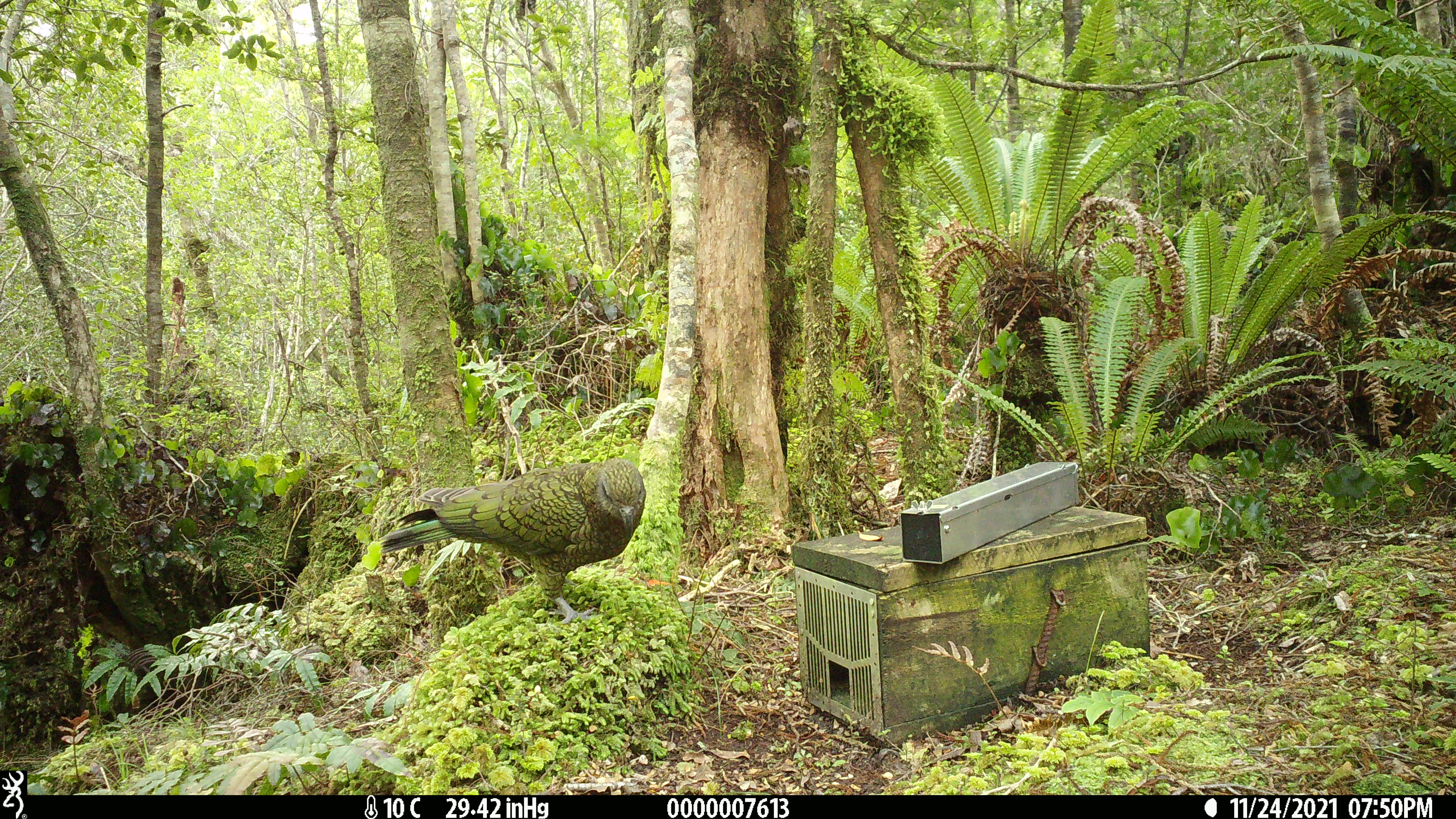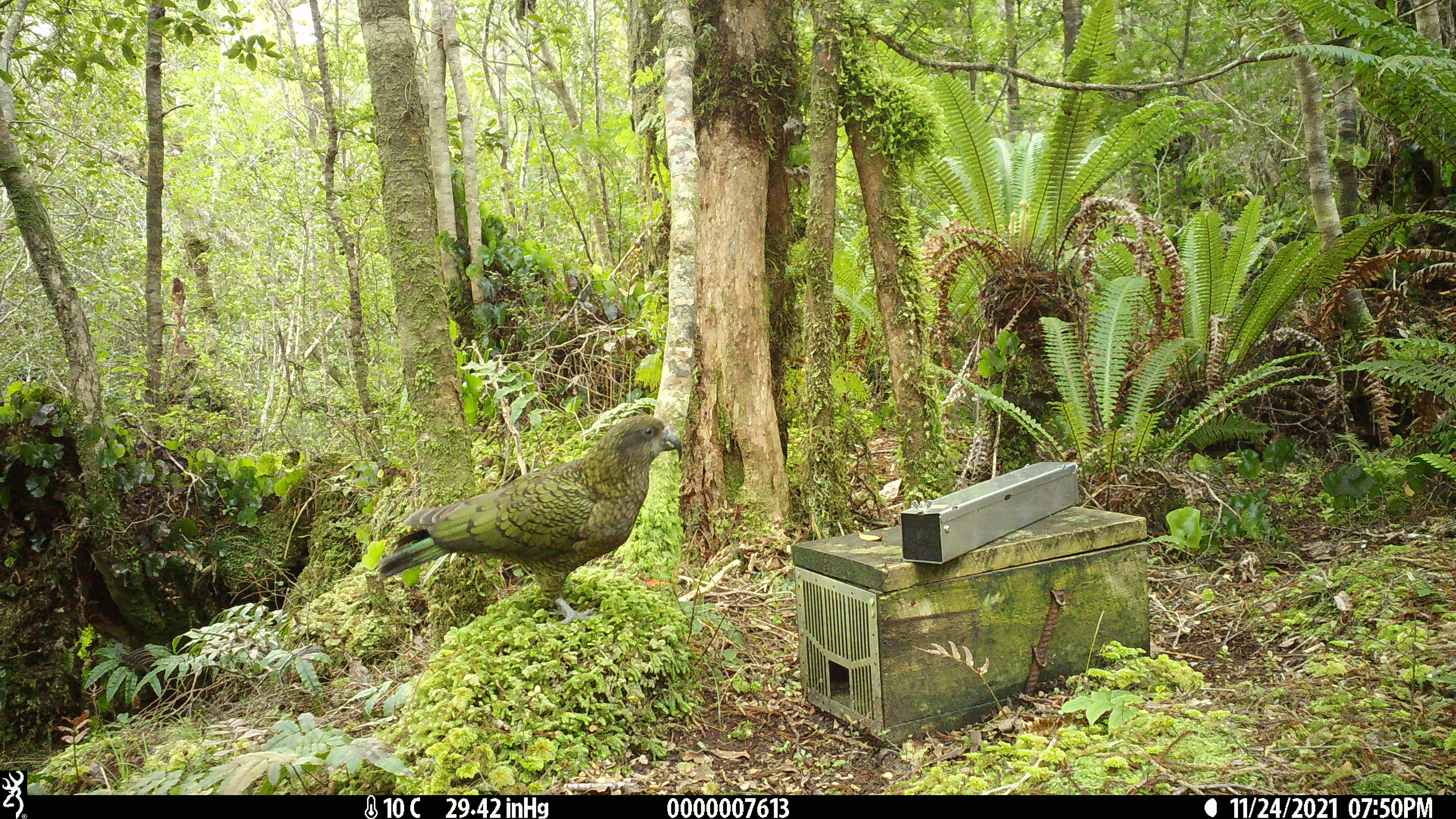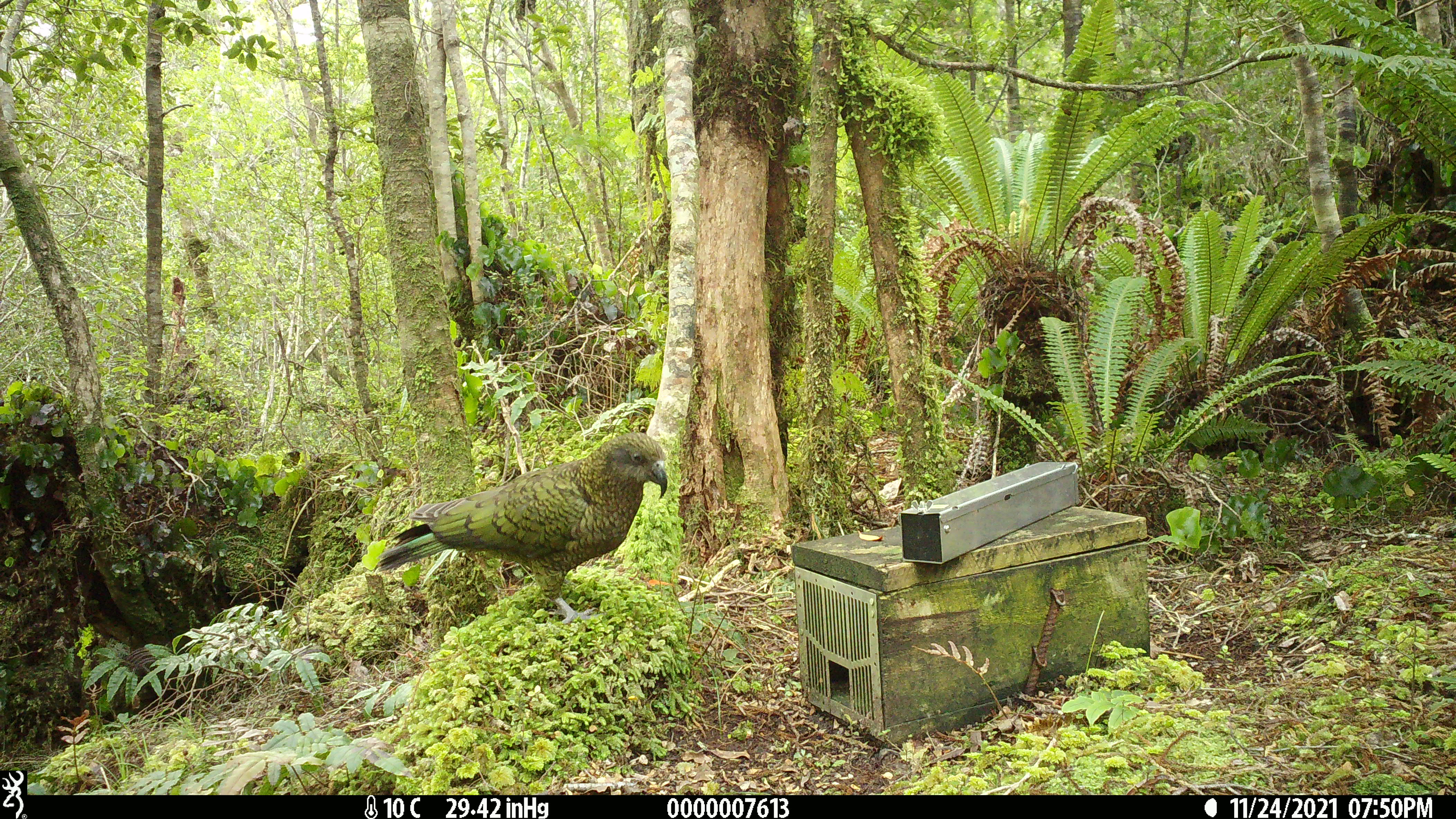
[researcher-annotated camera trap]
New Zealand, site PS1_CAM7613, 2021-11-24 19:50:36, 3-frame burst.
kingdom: Animalia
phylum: Chordata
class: Aves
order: Psittaciformes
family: Strigopidae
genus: Nestor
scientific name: Nestor notabilis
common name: kea